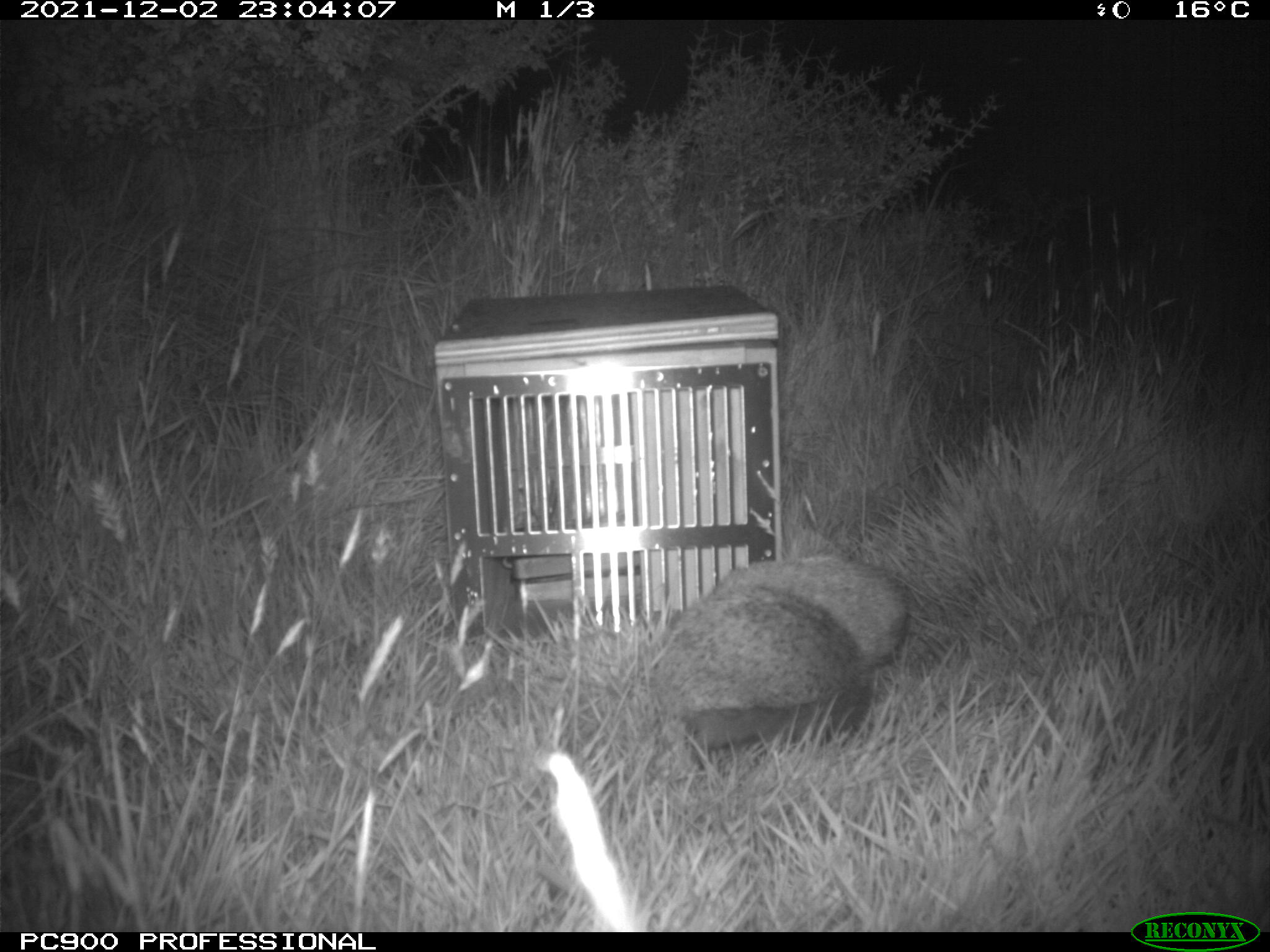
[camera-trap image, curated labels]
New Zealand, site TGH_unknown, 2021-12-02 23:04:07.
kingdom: Animalia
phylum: Chordata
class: Mammalia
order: Eulipotyphla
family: Erinaceidae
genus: Erinaceus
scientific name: Erinaceus europaeus europaeus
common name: european hedgehog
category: hedgehog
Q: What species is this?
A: Hedgehog (european hedgehog) (Erinaceus europaeus europaeus).